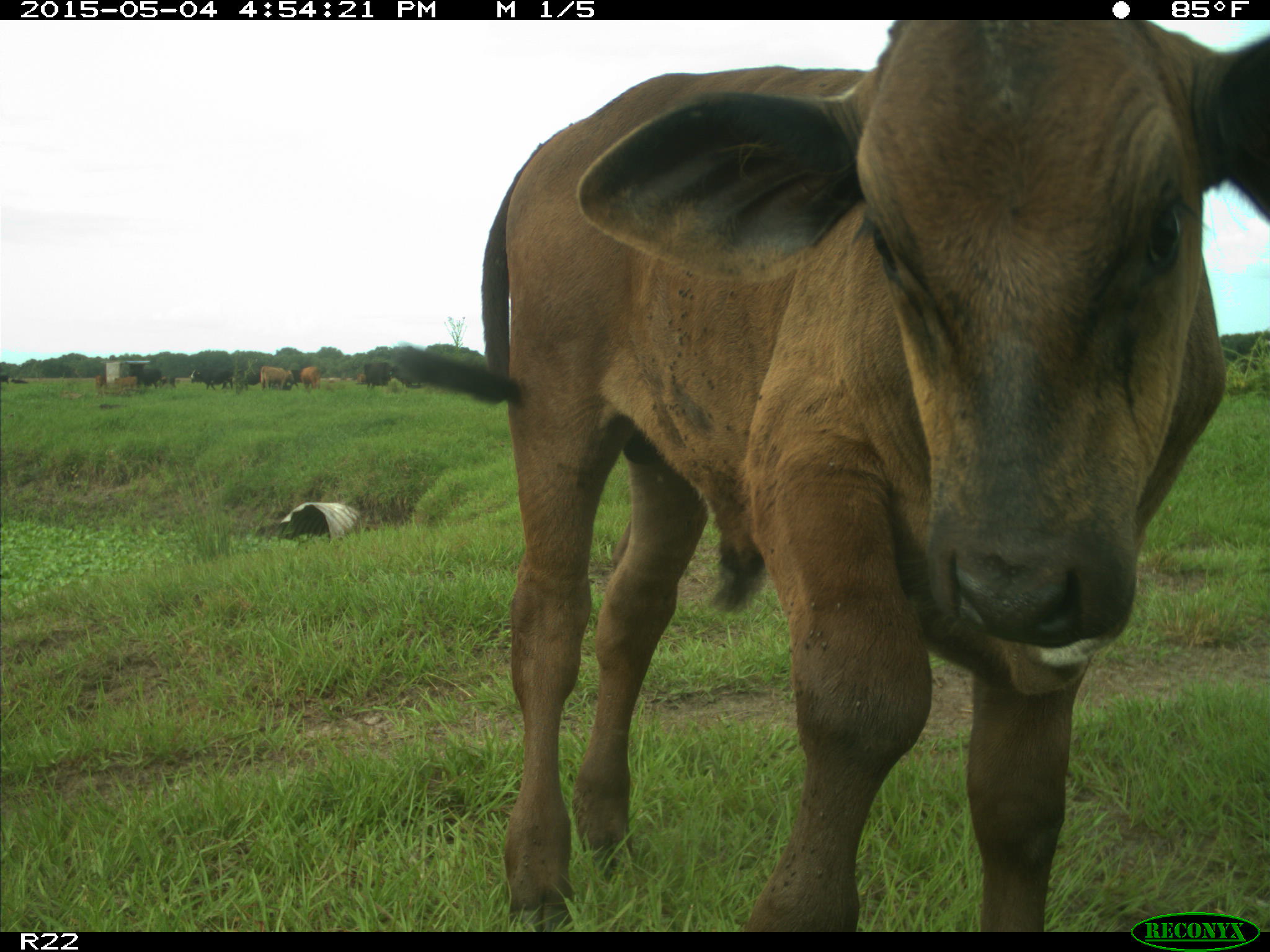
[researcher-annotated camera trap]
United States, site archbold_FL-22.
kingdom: Animalia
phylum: Chordata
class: Mammalia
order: Artiodactyla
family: Bovidae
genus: Bos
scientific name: Bos taurus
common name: domestic cow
Bos taurus (domestic cow).